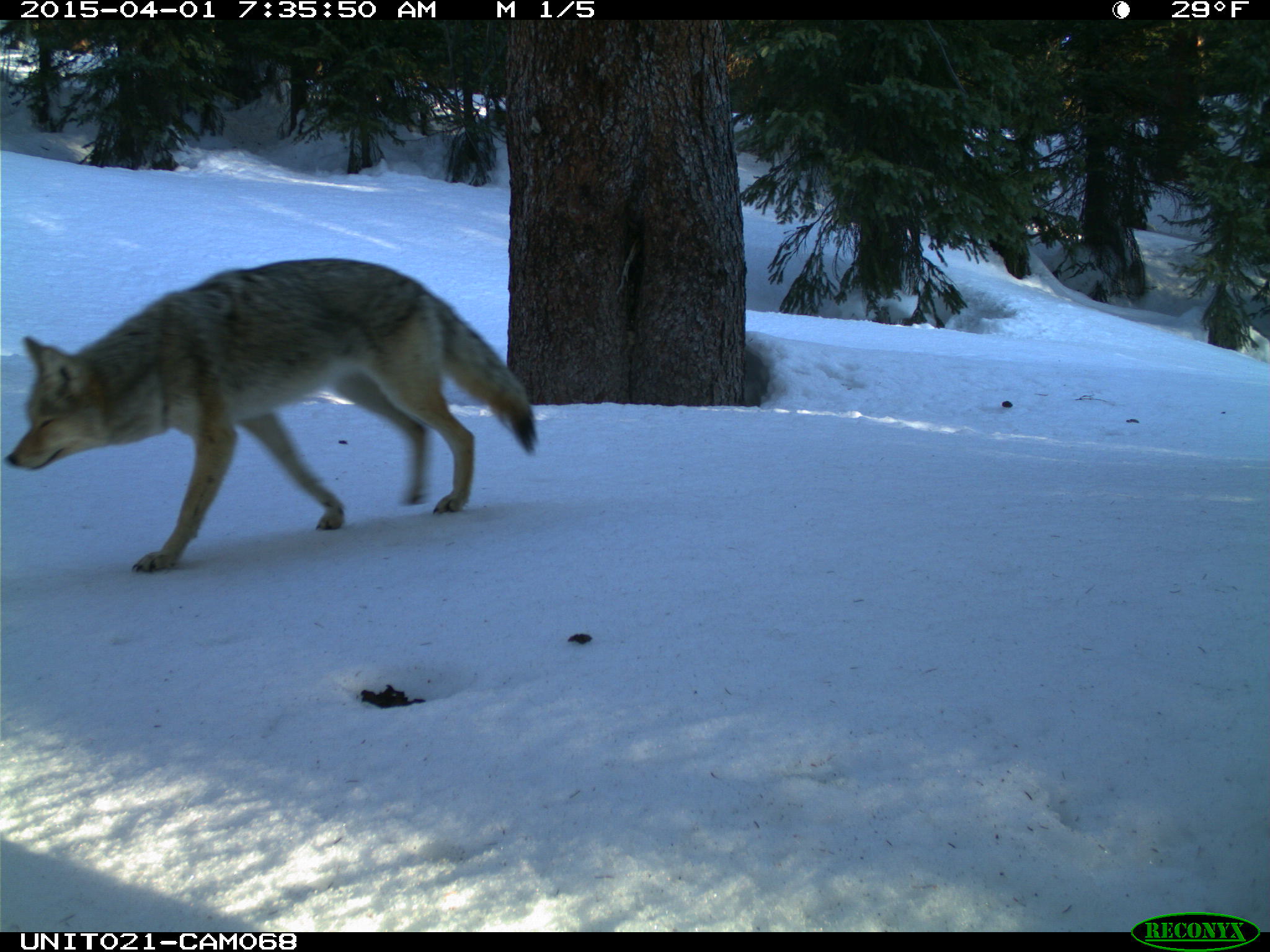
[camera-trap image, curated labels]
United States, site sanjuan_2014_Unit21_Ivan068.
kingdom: Animalia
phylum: Chordata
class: Mammalia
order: Carnivora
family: Canidae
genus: Canis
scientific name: Canis latrans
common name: coyote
Canis latrans (coyote).